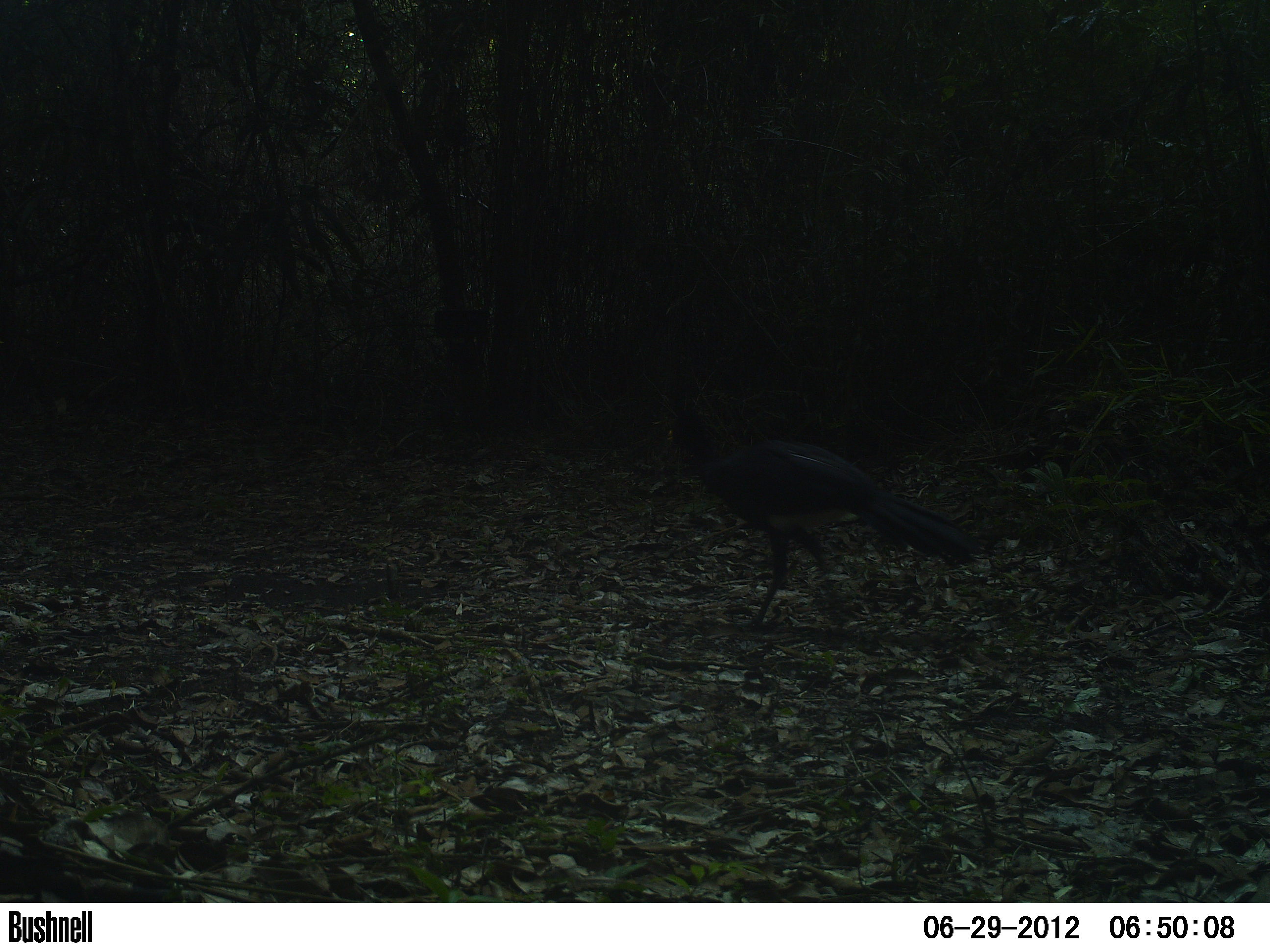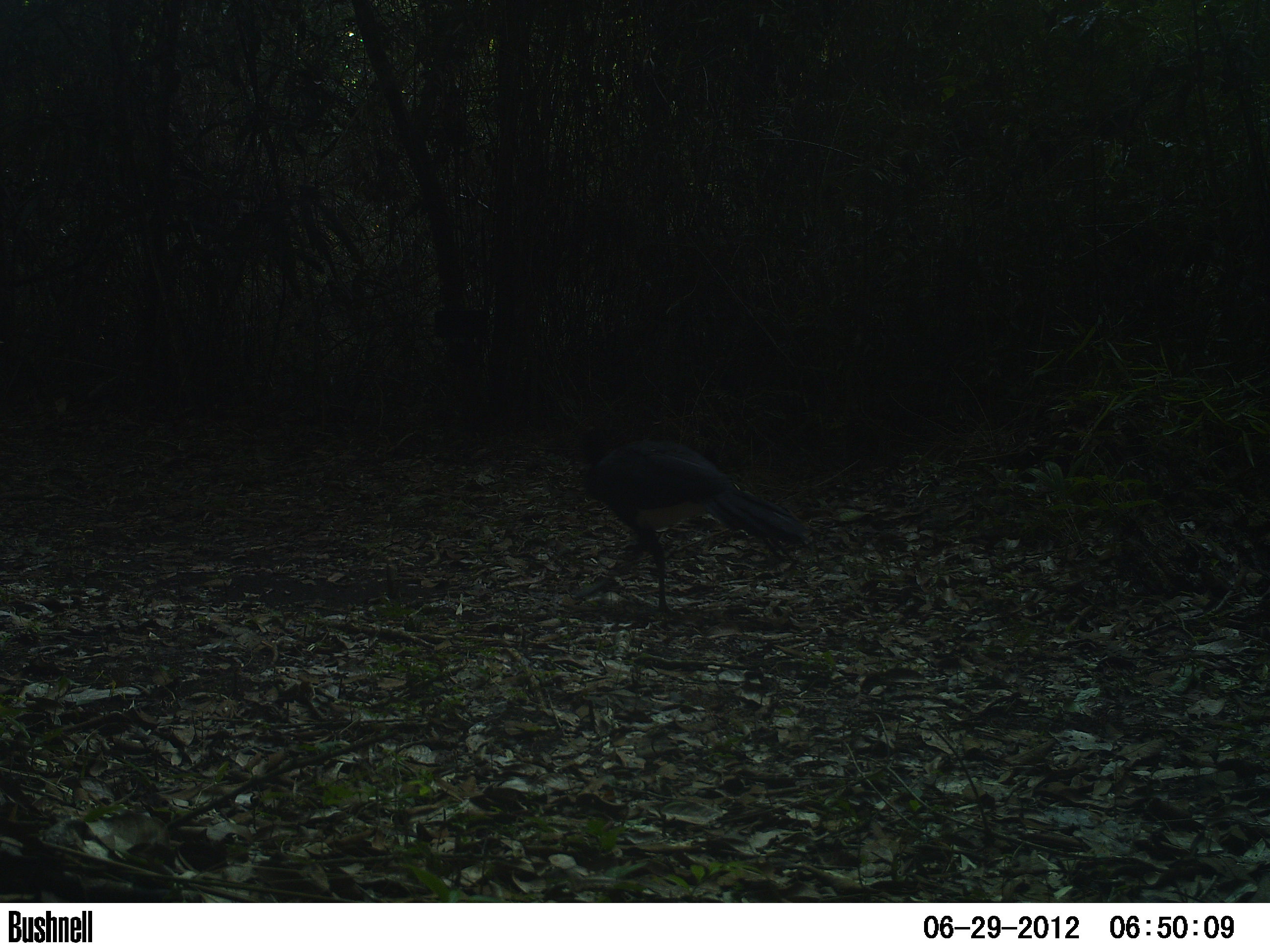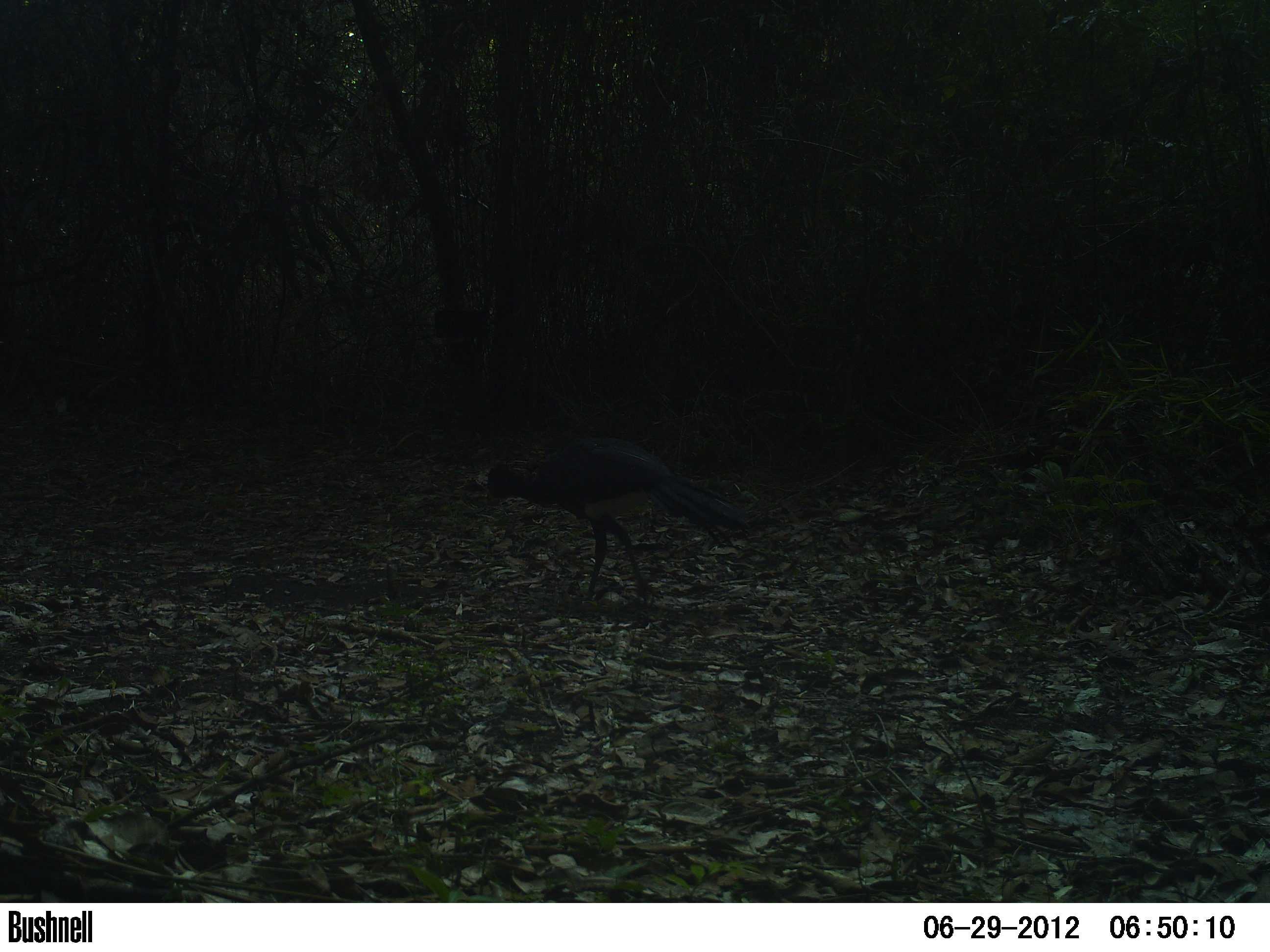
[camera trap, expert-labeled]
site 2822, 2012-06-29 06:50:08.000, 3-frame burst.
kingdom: Animalia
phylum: Chordata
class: Aves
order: Galliformes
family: Cracidae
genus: Crax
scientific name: Crax rubra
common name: great curassow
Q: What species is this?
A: Crax rubra (great curassow).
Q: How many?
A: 2.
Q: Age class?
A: Adult.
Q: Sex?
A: Female.